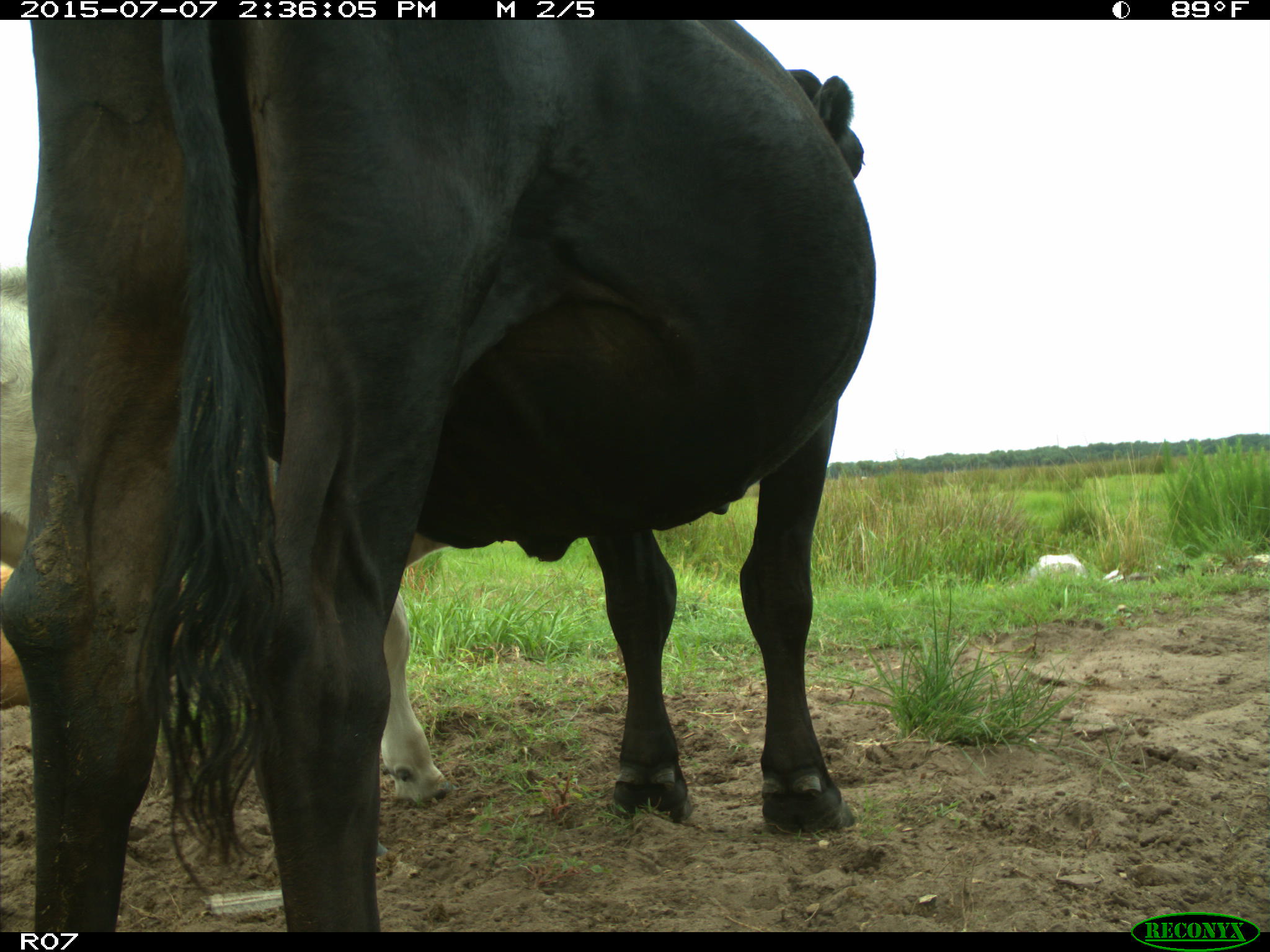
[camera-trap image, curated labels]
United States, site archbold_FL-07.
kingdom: Animalia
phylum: Chordata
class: Mammalia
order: Artiodactyla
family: Bovidae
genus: Bos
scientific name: Bos taurus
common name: domestic cow